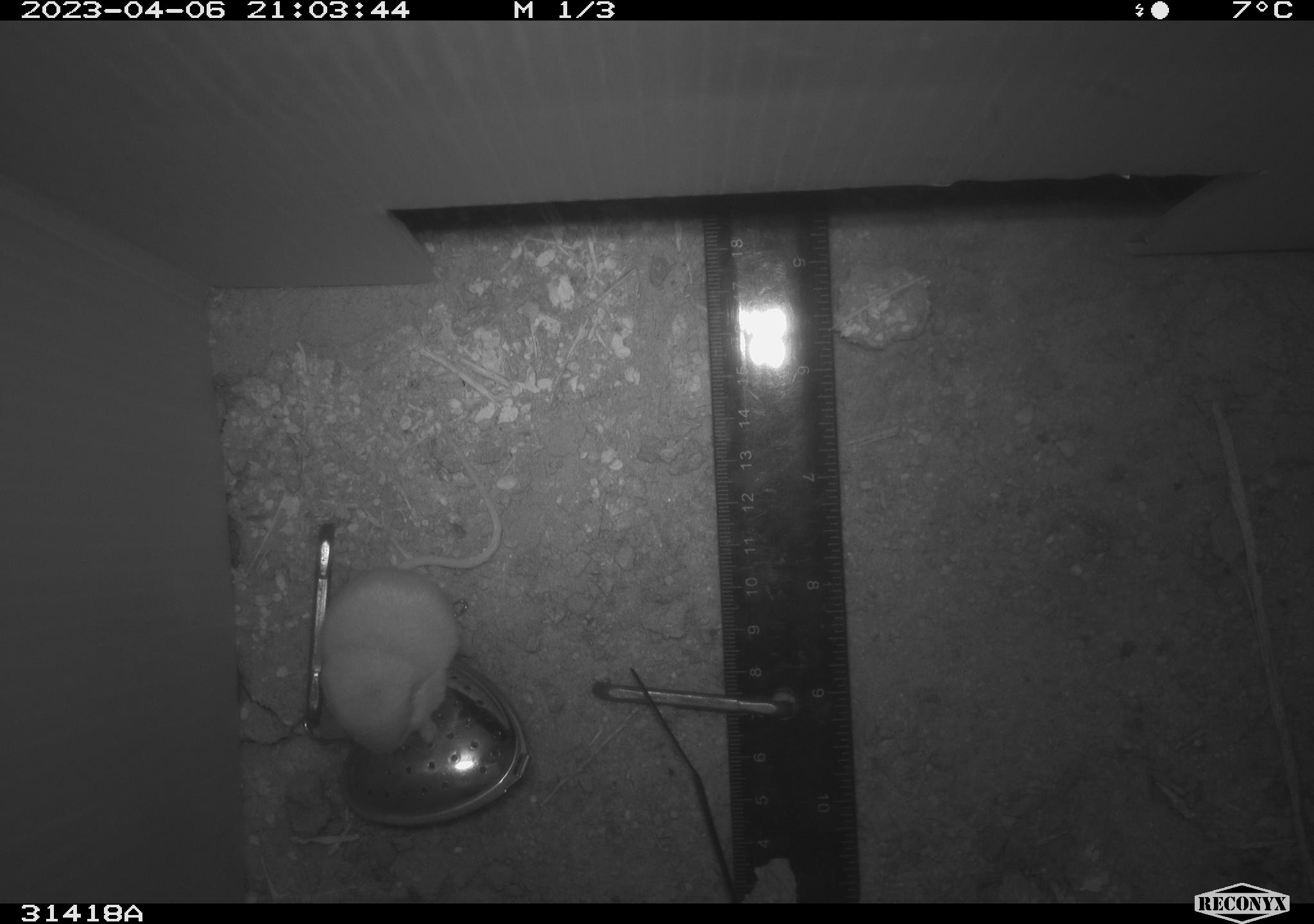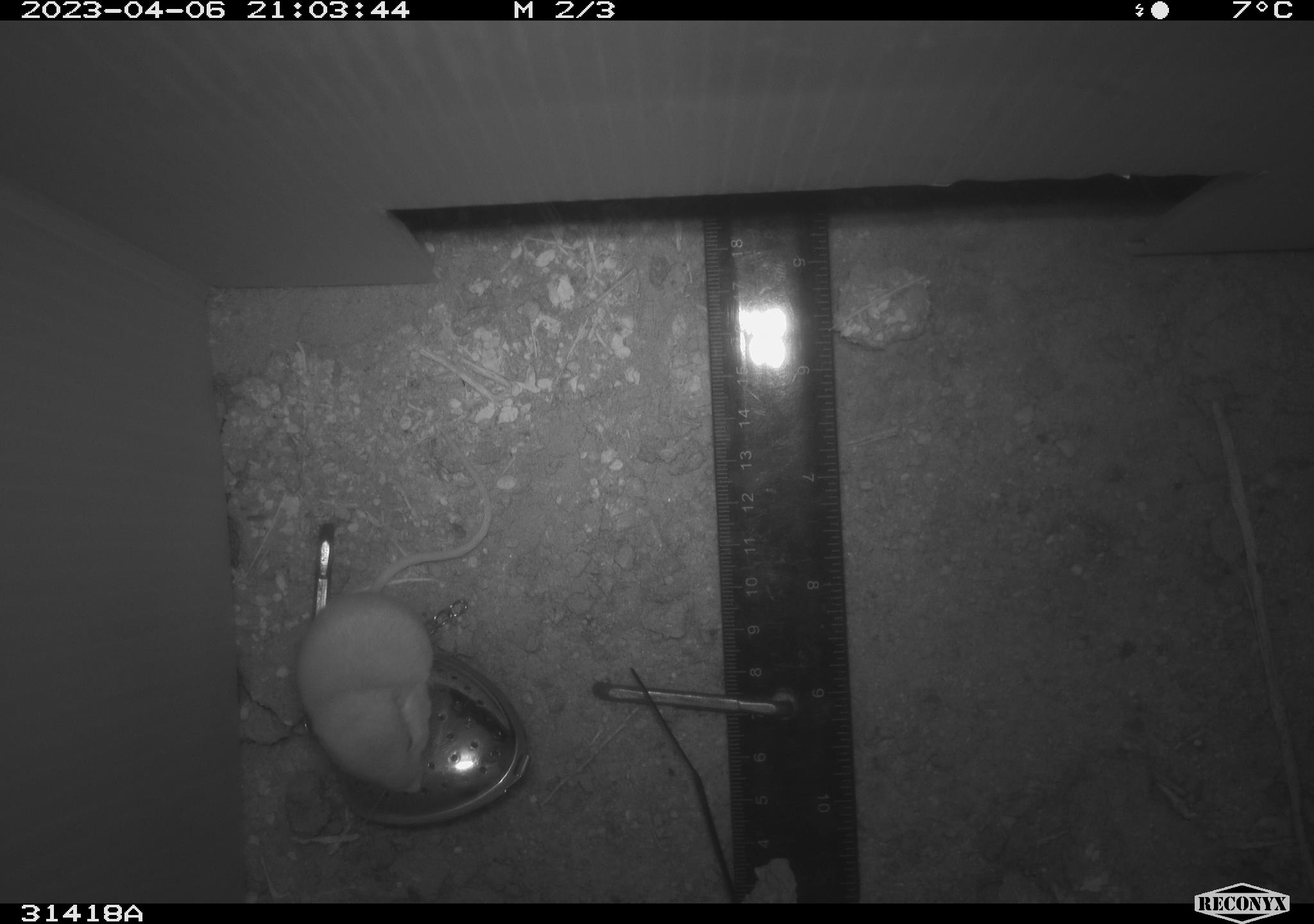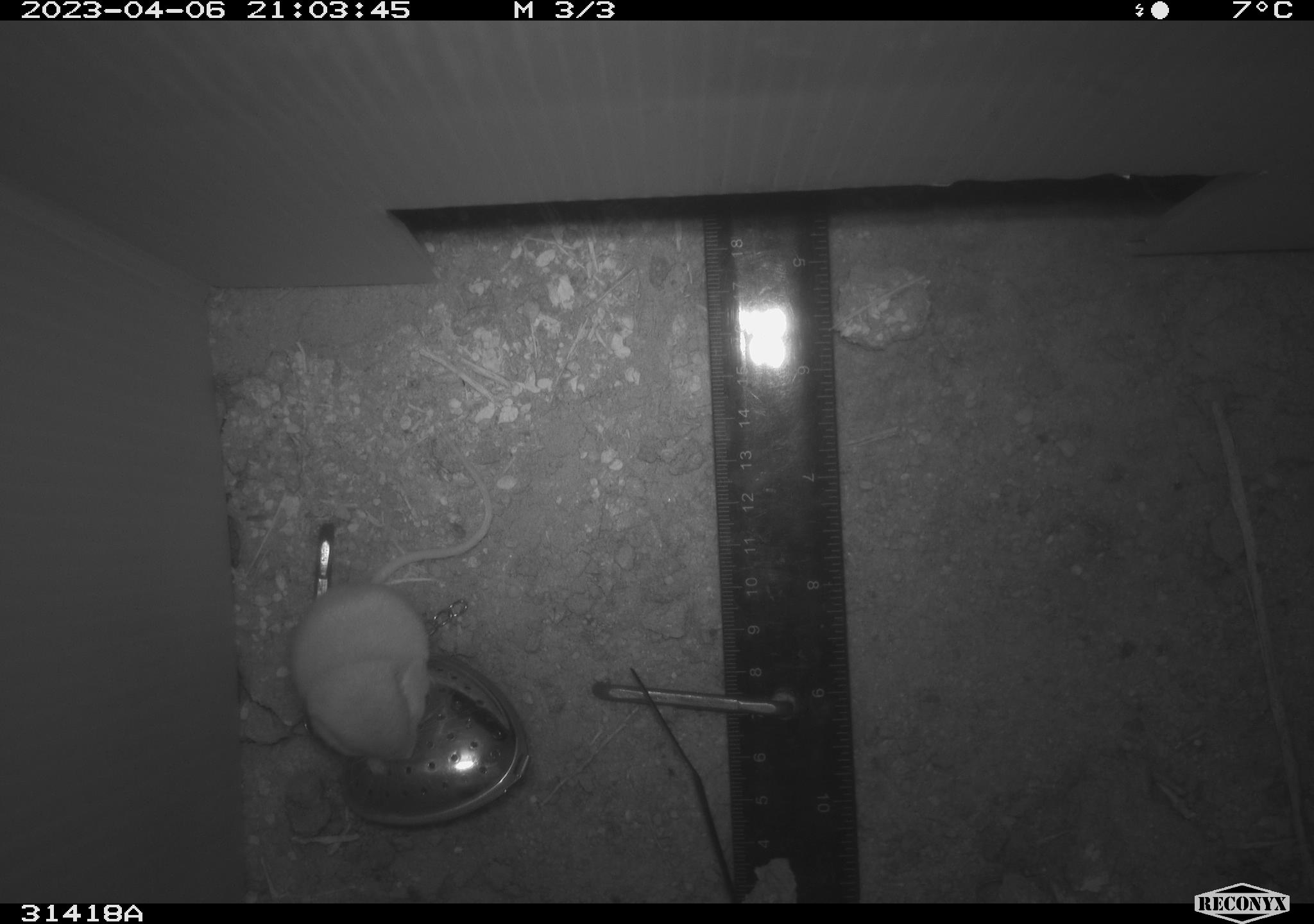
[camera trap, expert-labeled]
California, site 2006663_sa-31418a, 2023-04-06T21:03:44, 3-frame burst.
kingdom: Animalia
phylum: Chordata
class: Mammalia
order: Rodentia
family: Heteromyidae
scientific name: Heteromyidae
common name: kangaroo rats and pocket mice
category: heteromyidae family